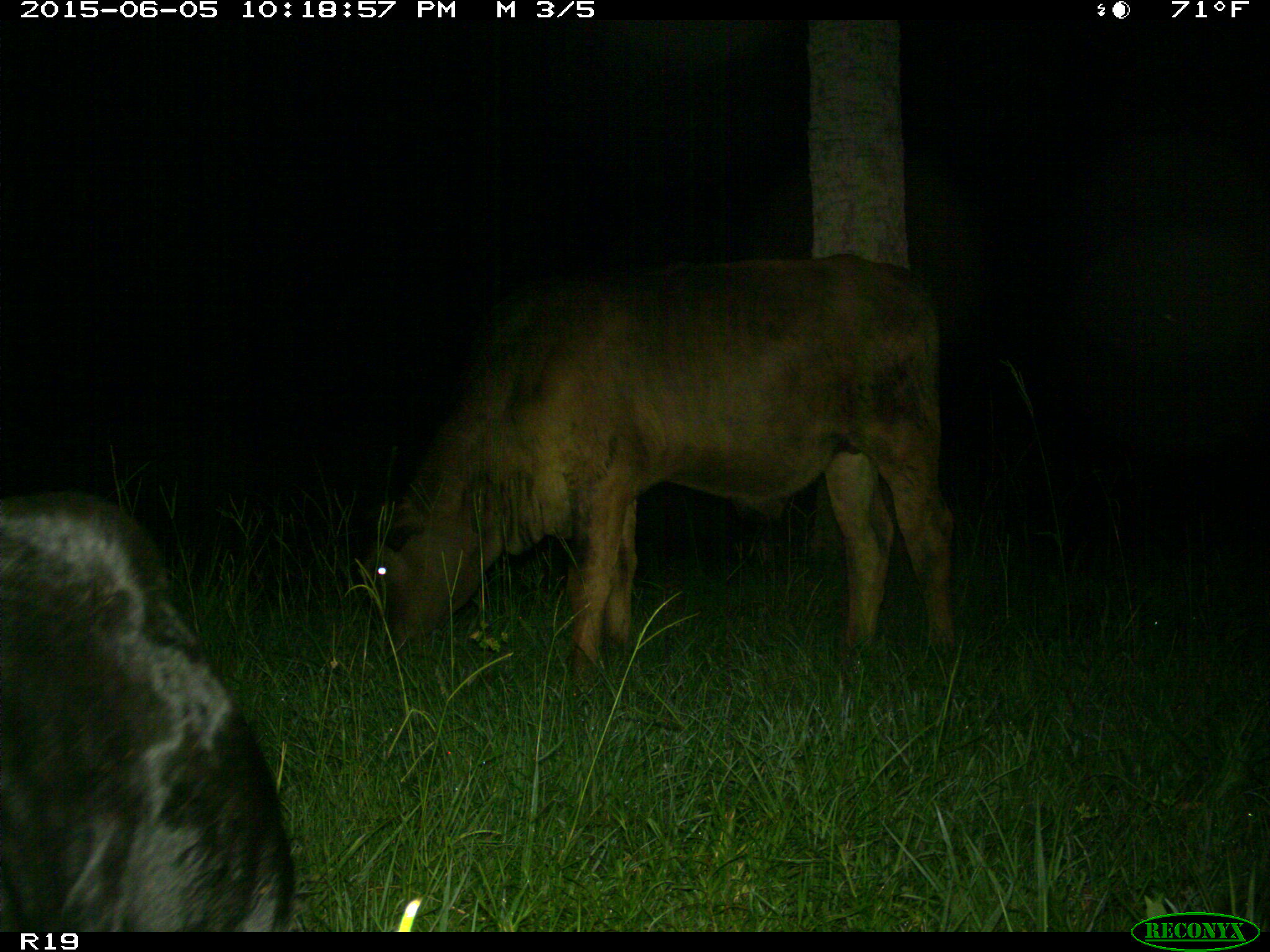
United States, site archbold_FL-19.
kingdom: Animalia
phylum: Chordata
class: Mammalia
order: Artiodactyla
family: Bovidae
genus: Bos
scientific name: Bos taurus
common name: domestic cow